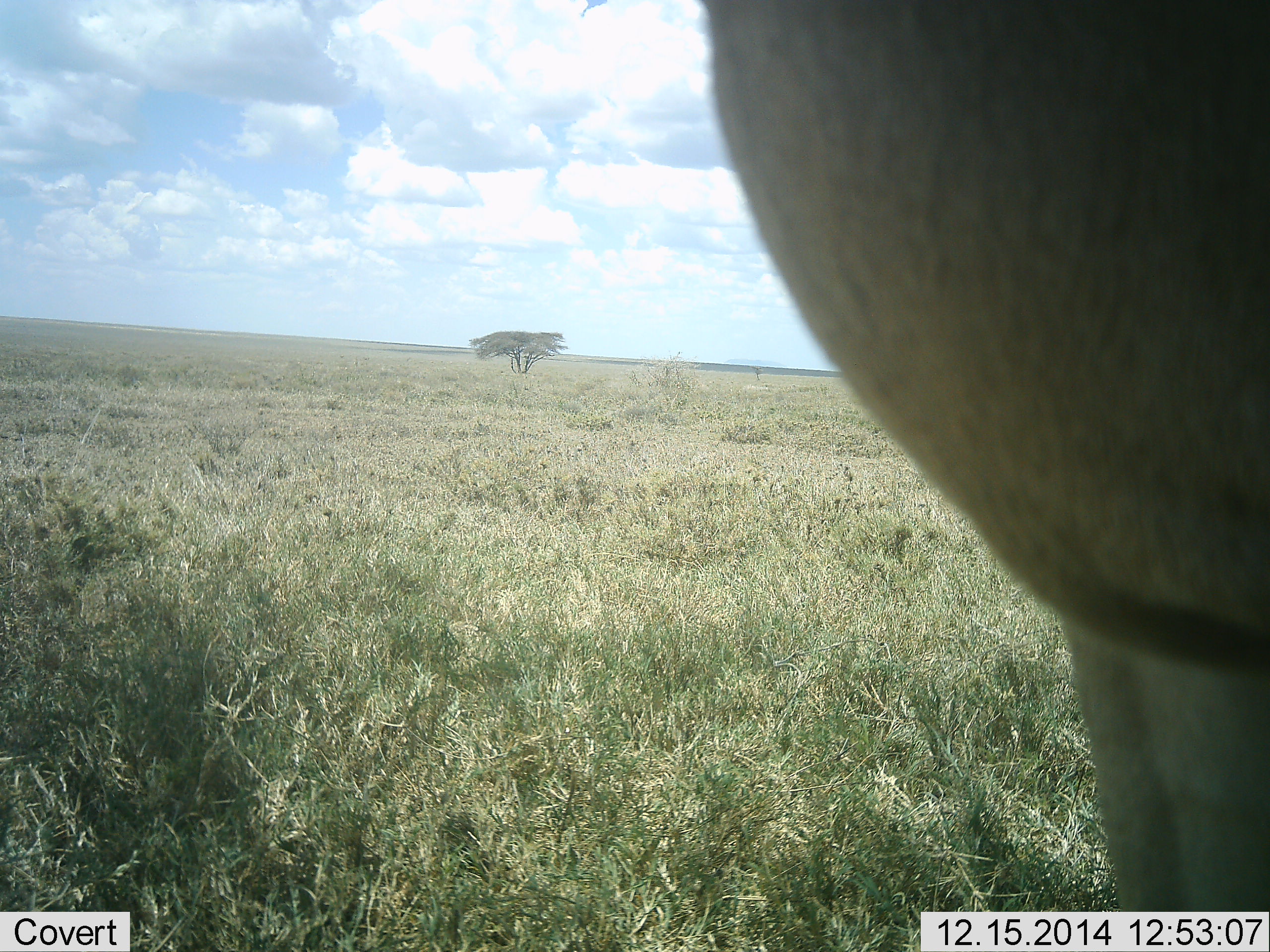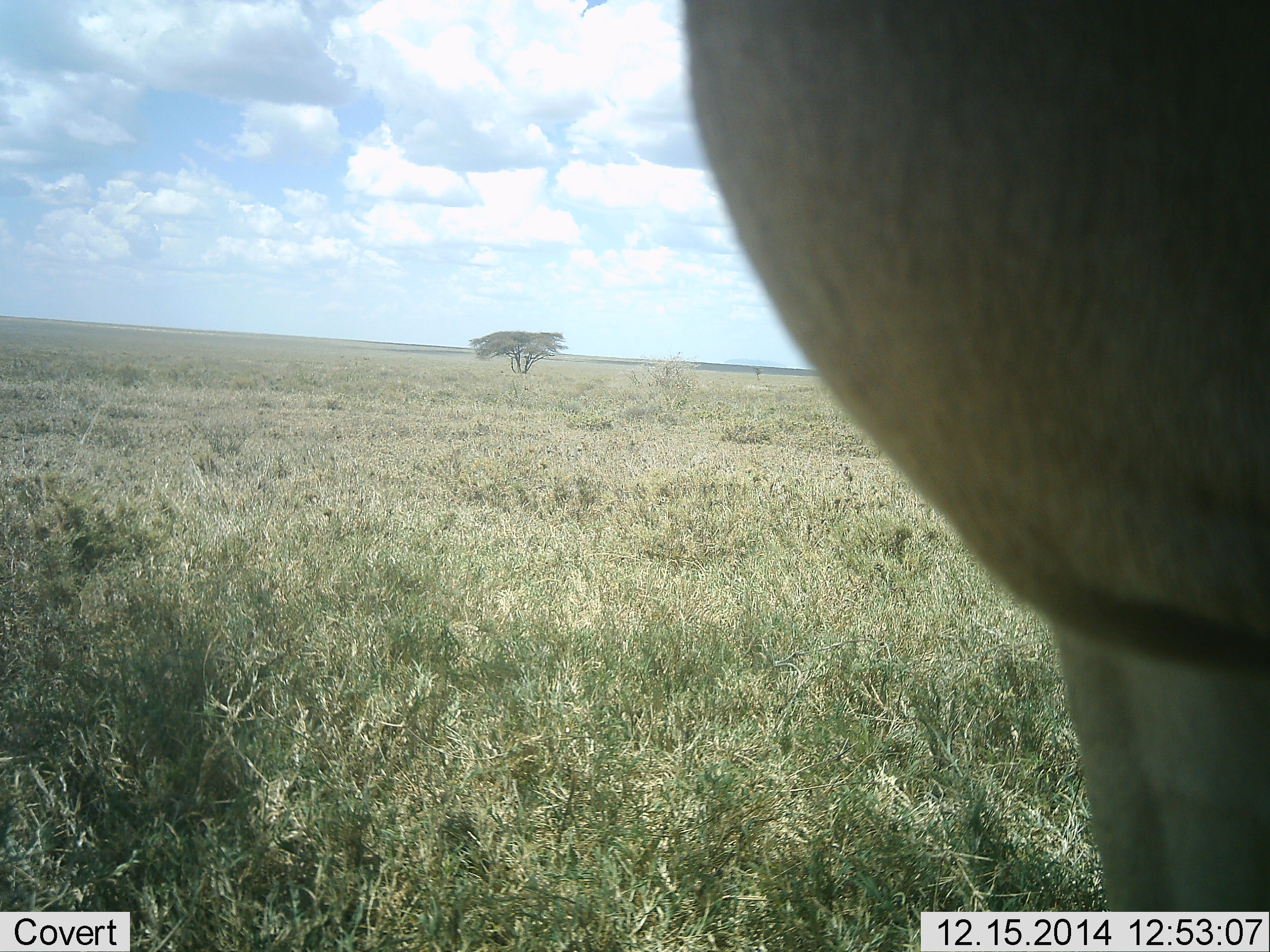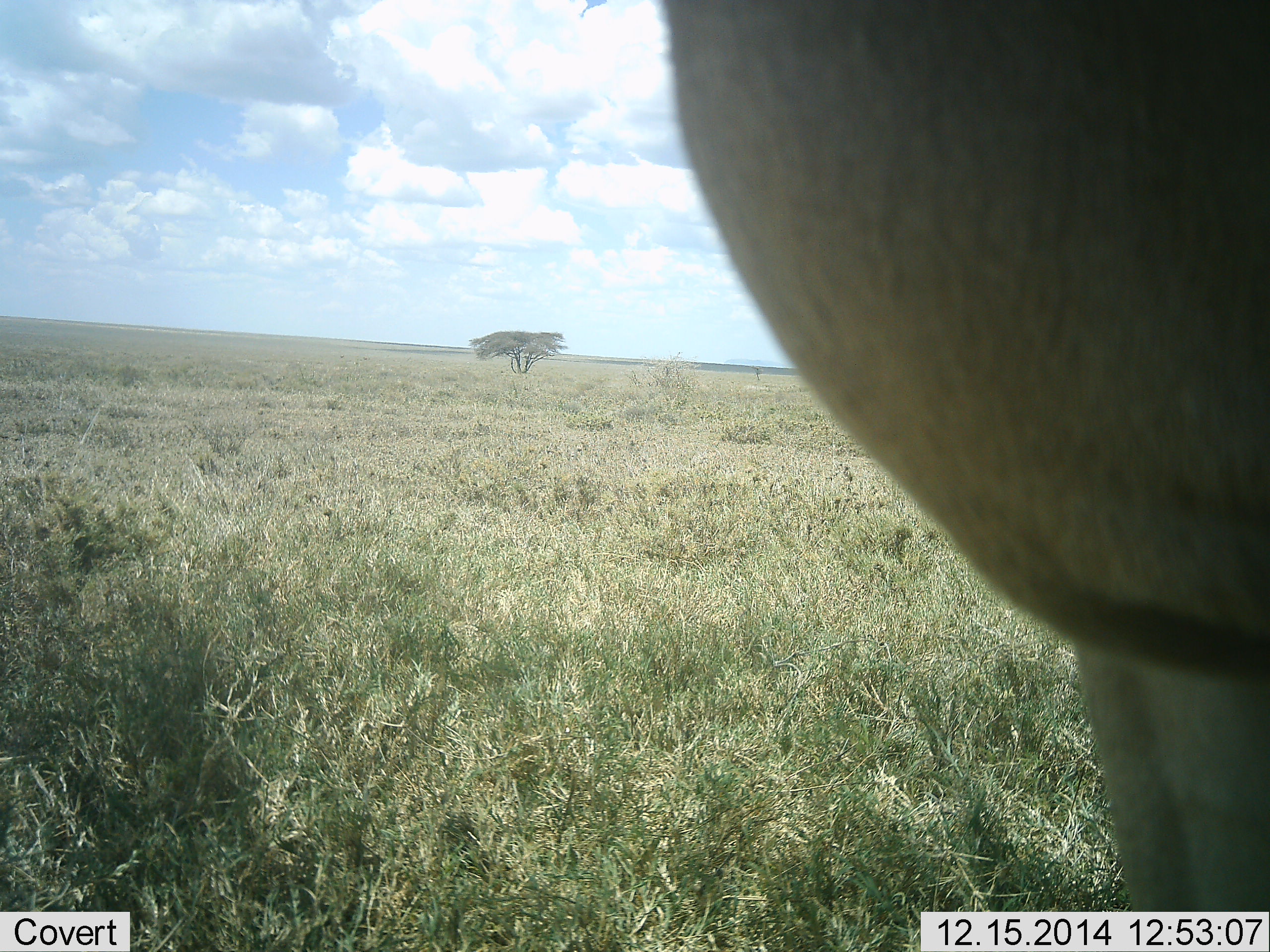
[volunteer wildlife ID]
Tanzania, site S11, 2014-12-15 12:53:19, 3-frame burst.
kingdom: Animalia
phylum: Chordata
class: Mammalia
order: Artiodactyla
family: Bovidae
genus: Eudorcas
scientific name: Eudorcas thomsonii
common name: thomson's gazelle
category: gazellethomsons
Gazellethomsons (thomson's gazelle) (Eudorcas thomsonii), count 1. Behavior (volunteer vote fractions): standing 100%, resting 0%, moving 0%, interacting 0%. Young present (vote fraction): 0%. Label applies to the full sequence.